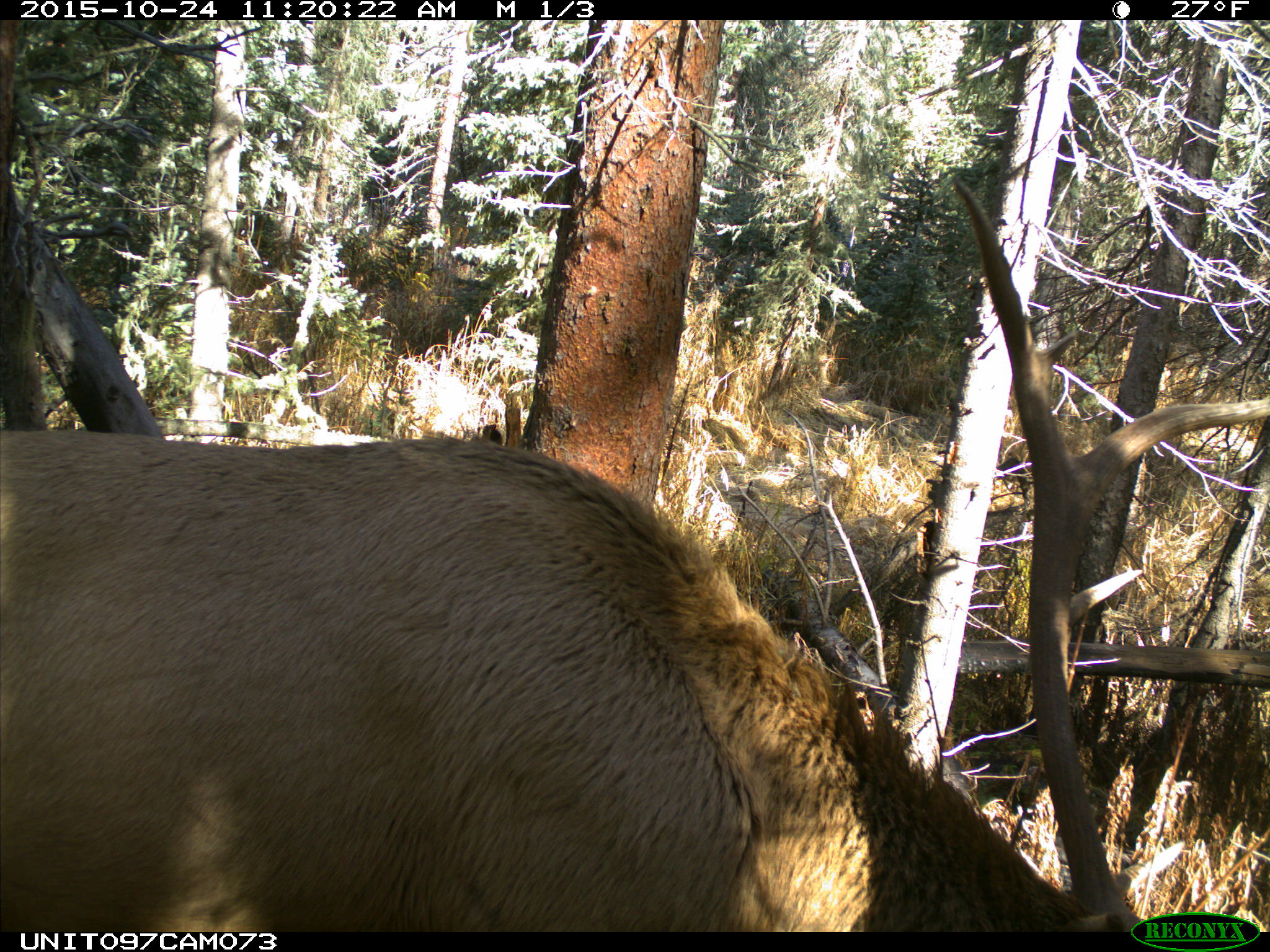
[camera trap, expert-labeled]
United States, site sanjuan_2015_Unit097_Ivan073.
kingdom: Animalia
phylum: Chordata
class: Mammalia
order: Artiodactyla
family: Cervidae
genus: Cervus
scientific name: Cervus elaphus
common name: red deer